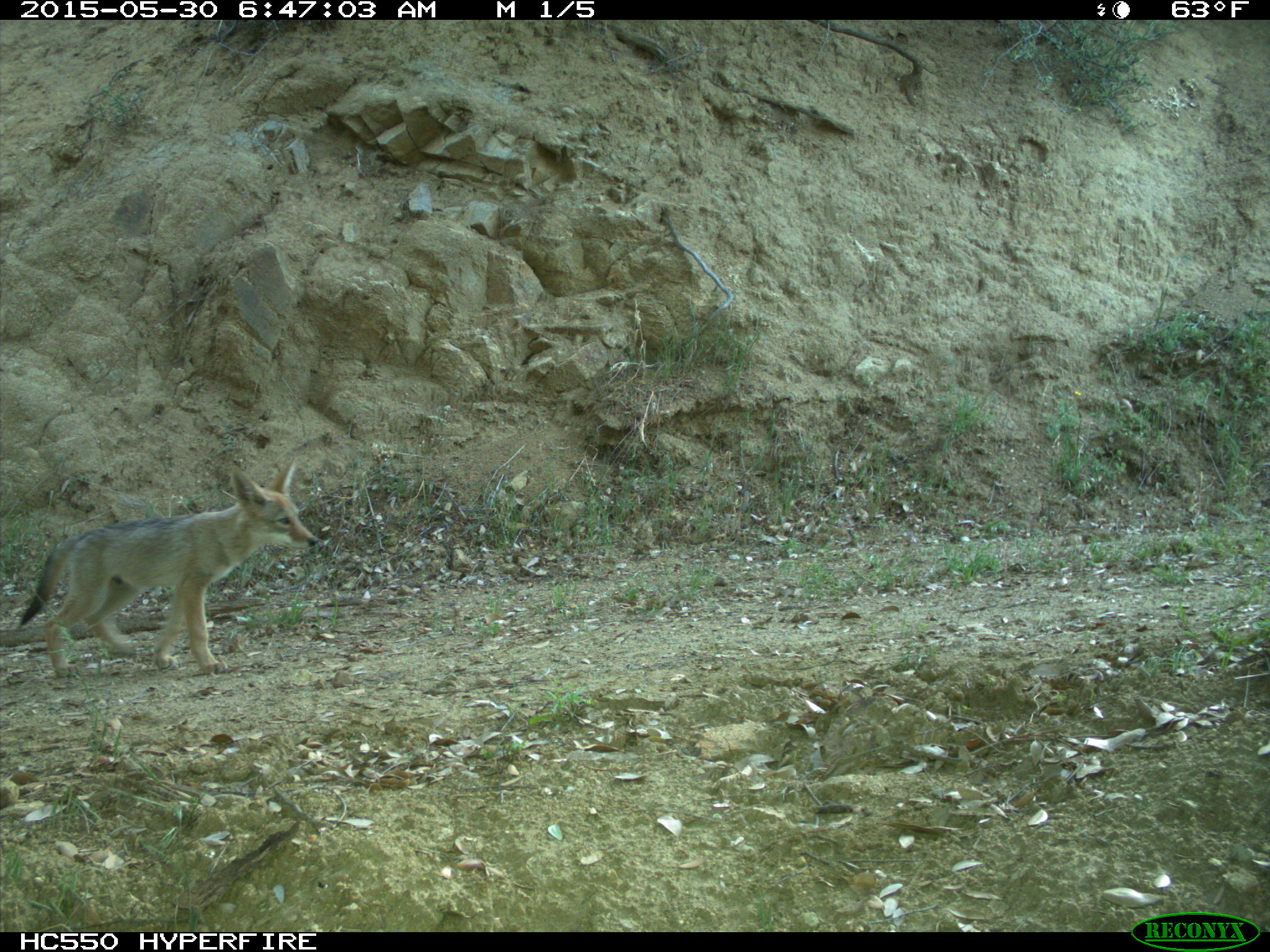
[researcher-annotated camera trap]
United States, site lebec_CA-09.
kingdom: Animalia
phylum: Chordata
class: Mammalia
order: Carnivora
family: Canidae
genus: Canis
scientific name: Canis latrans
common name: coyote